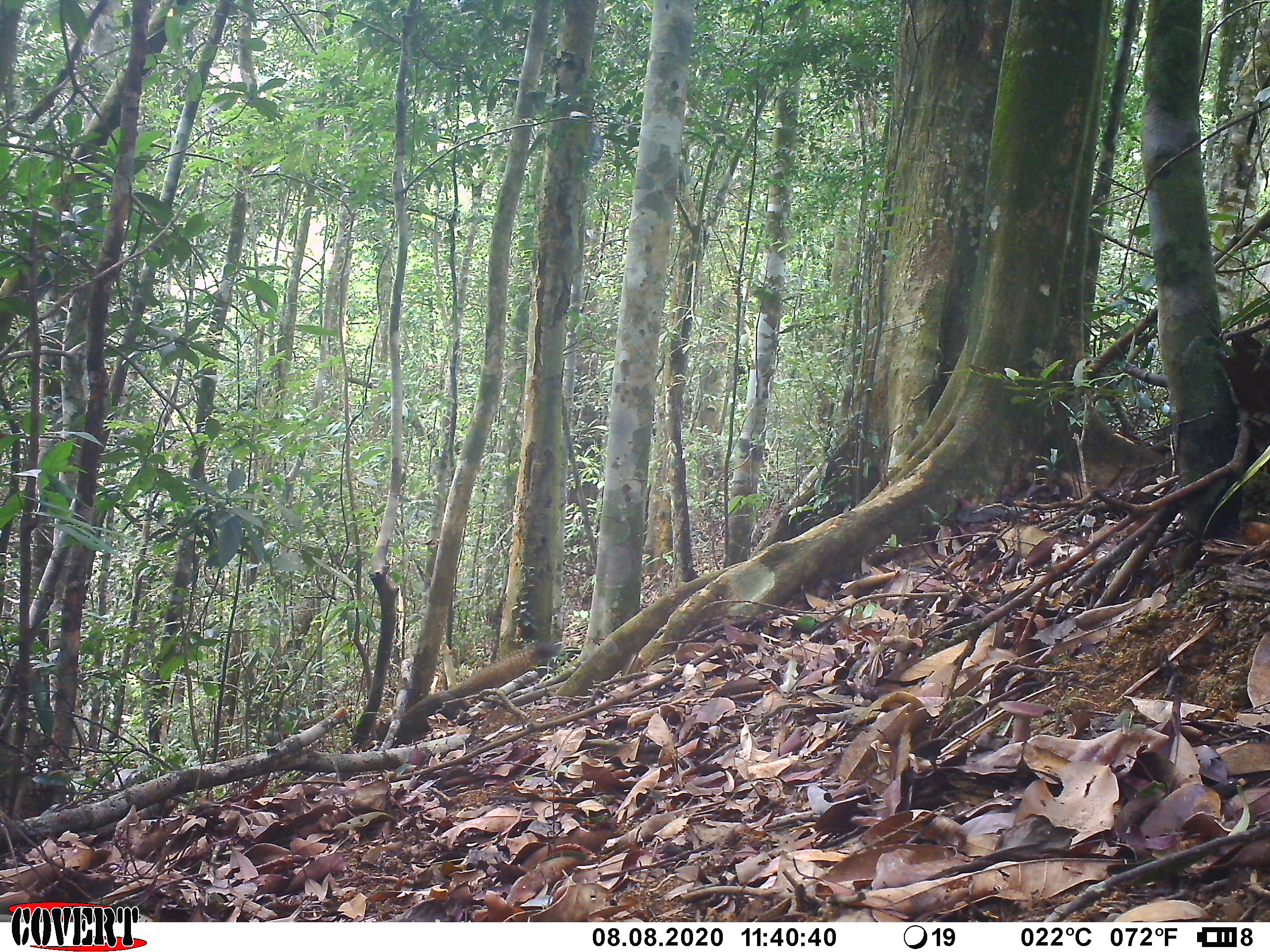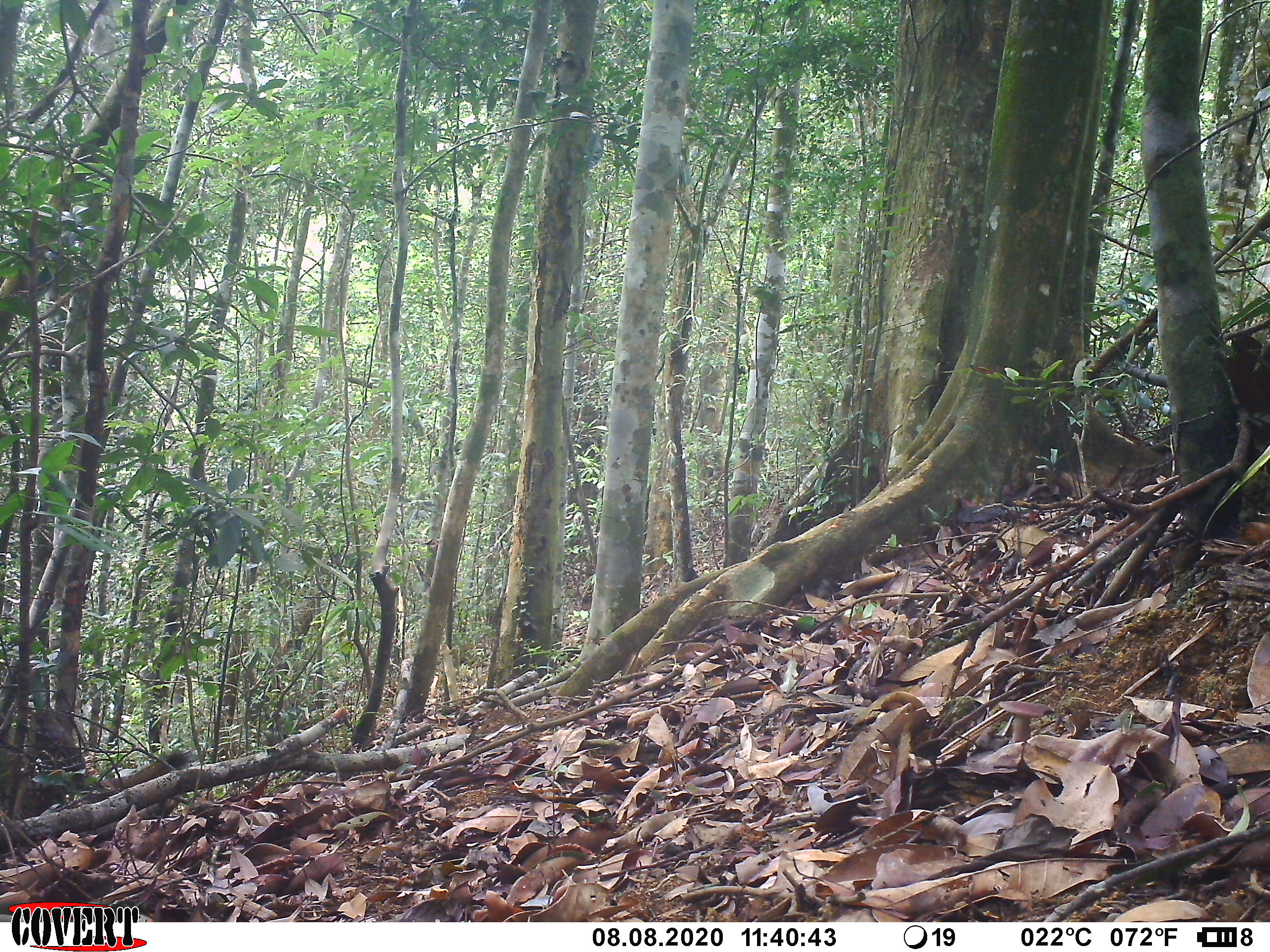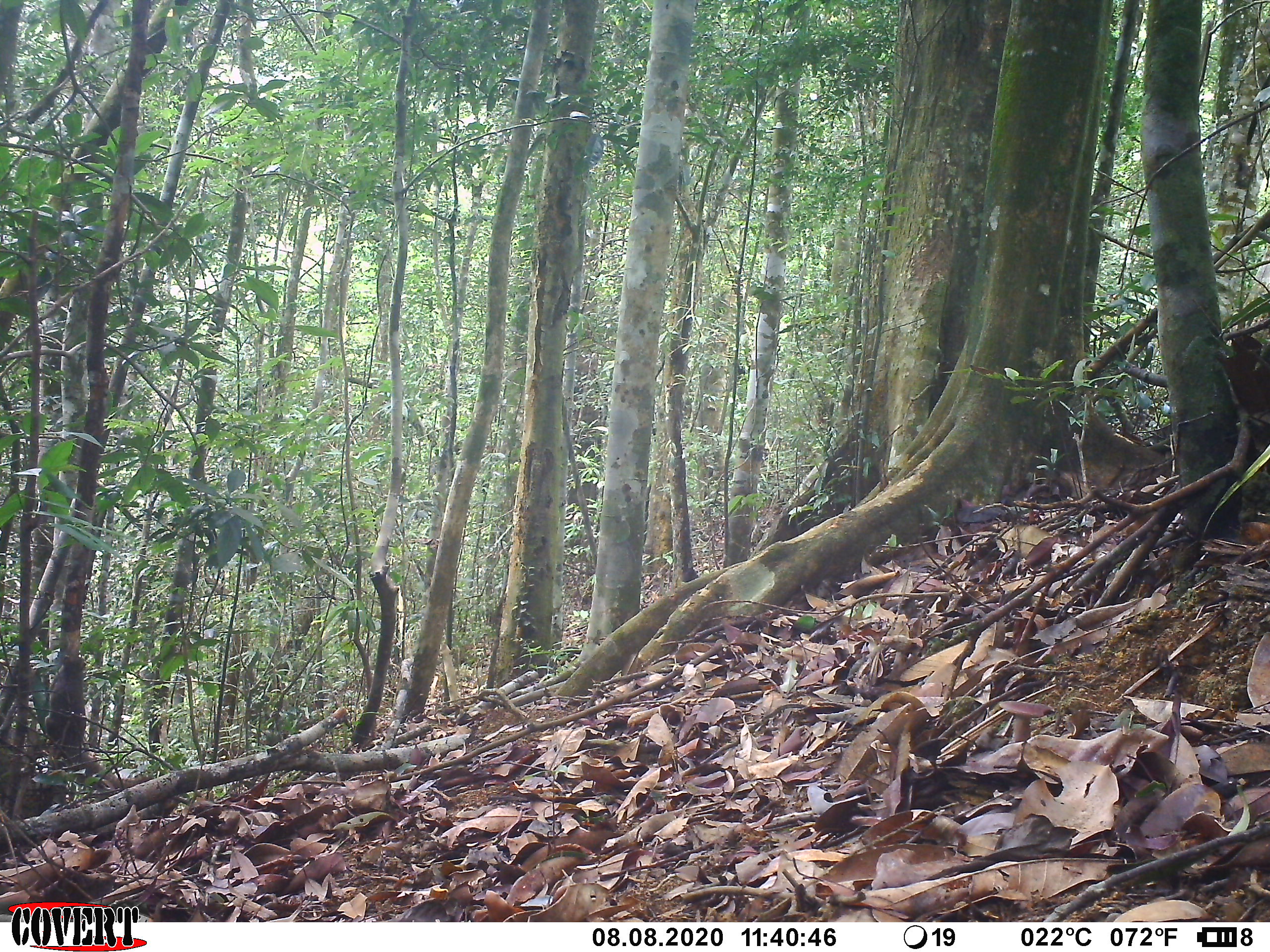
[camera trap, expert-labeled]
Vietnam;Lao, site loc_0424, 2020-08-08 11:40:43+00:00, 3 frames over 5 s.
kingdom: Animalia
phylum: Chordata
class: Mammalia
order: Rodentia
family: Sciuridae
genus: Callosciurus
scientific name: Callosciurus erythraeus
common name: pallas's squirrel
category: pallass squirrel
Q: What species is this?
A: Pallass squirrel (pallas's squirrel) (Callosciurus erythraeus).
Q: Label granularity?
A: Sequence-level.